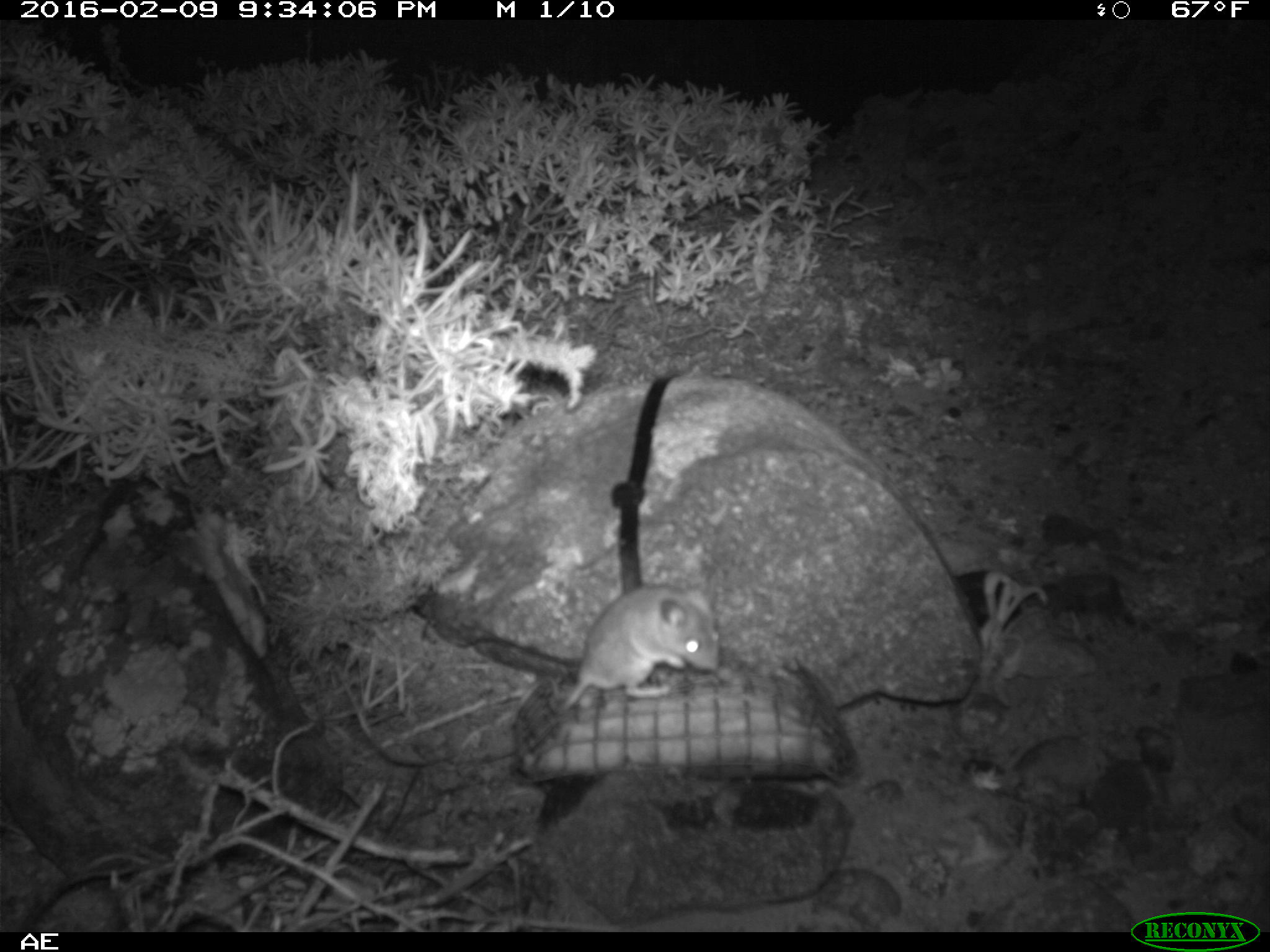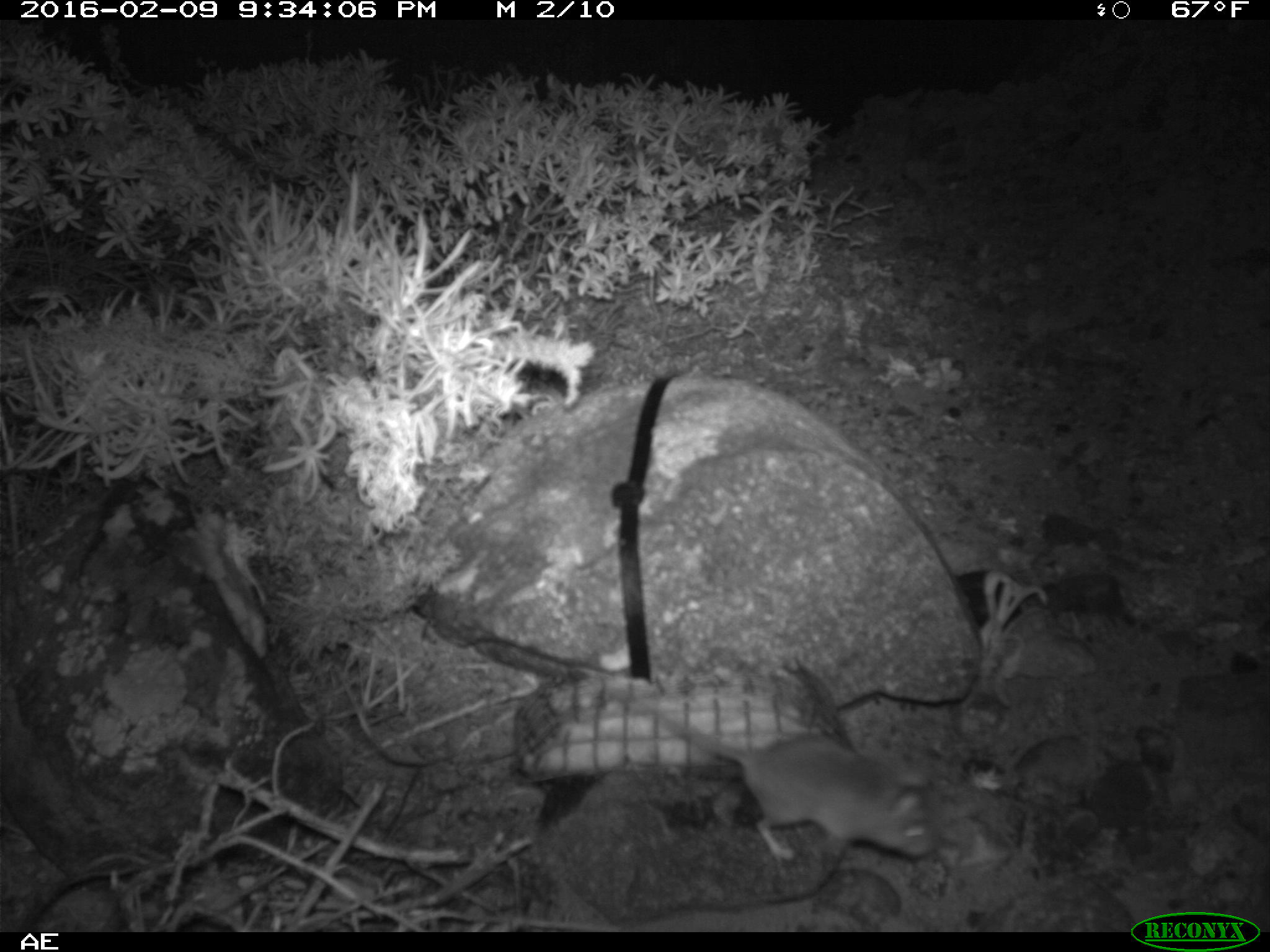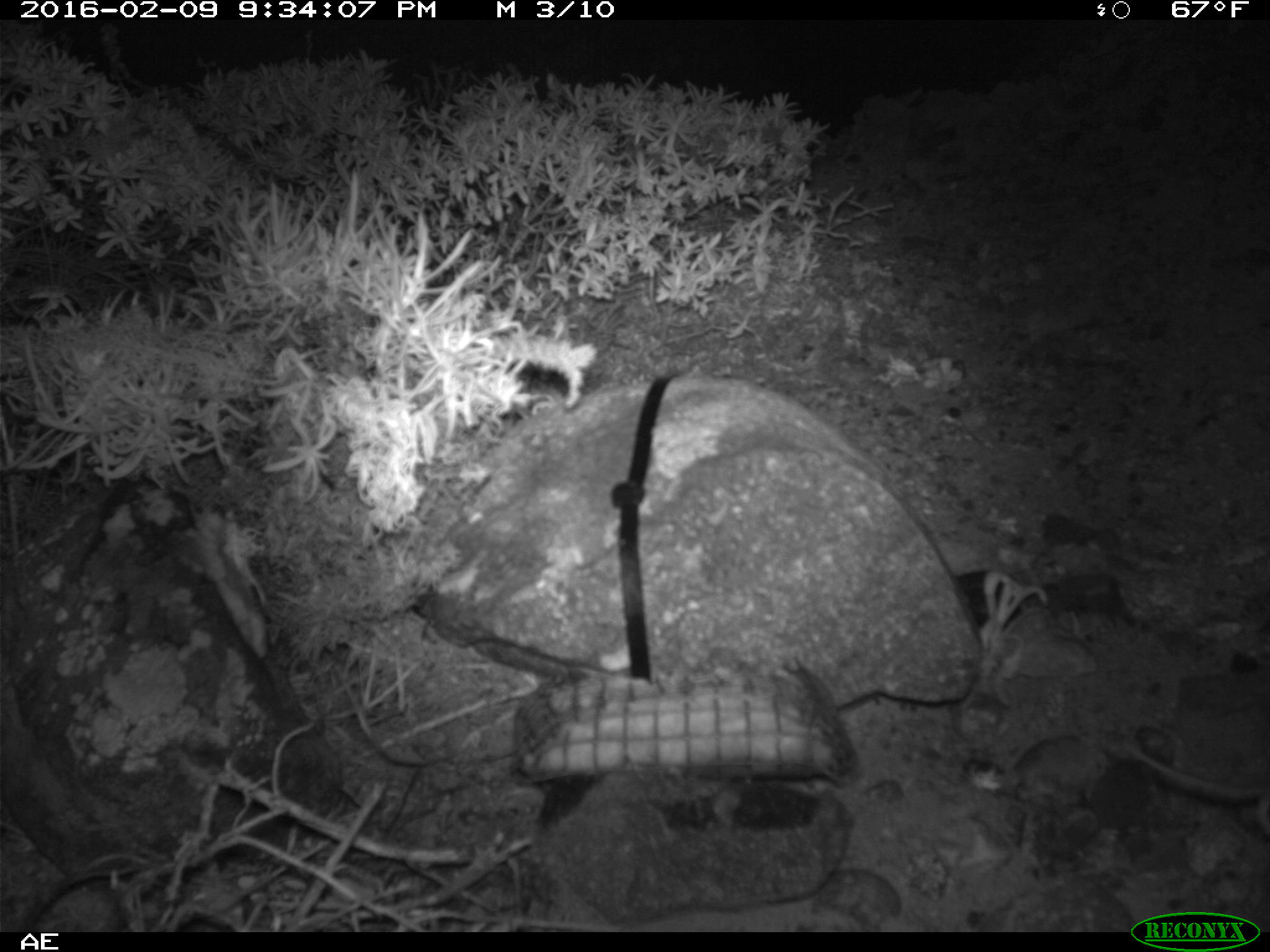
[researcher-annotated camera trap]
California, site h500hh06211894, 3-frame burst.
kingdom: Animalia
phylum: Chordata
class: Mammalia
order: Rodentia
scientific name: Rodentia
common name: rodent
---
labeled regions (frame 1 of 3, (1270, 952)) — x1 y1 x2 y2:
rodent: 520 582 722 747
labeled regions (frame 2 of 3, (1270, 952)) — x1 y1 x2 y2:
rodent: 591 677 936 862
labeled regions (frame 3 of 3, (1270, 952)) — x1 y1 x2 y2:
rodent: 1123 735 1269 836